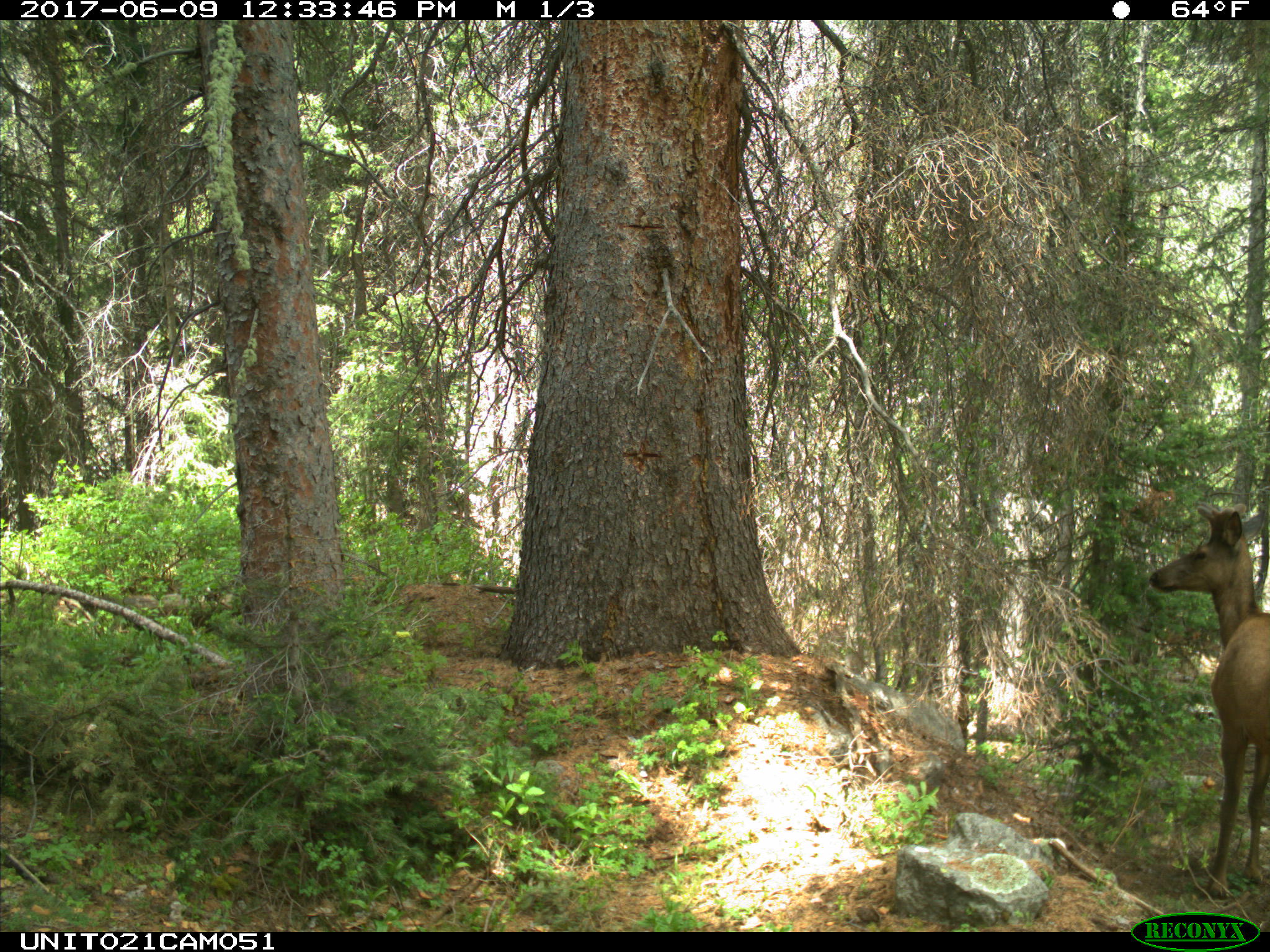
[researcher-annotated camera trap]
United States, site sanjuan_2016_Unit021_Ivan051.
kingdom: Animalia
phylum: Chordata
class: Mammalia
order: Artiodactyla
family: Cervidae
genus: Cervus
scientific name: Cervus elaphus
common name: red deer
Cervus elaphus (red deer).